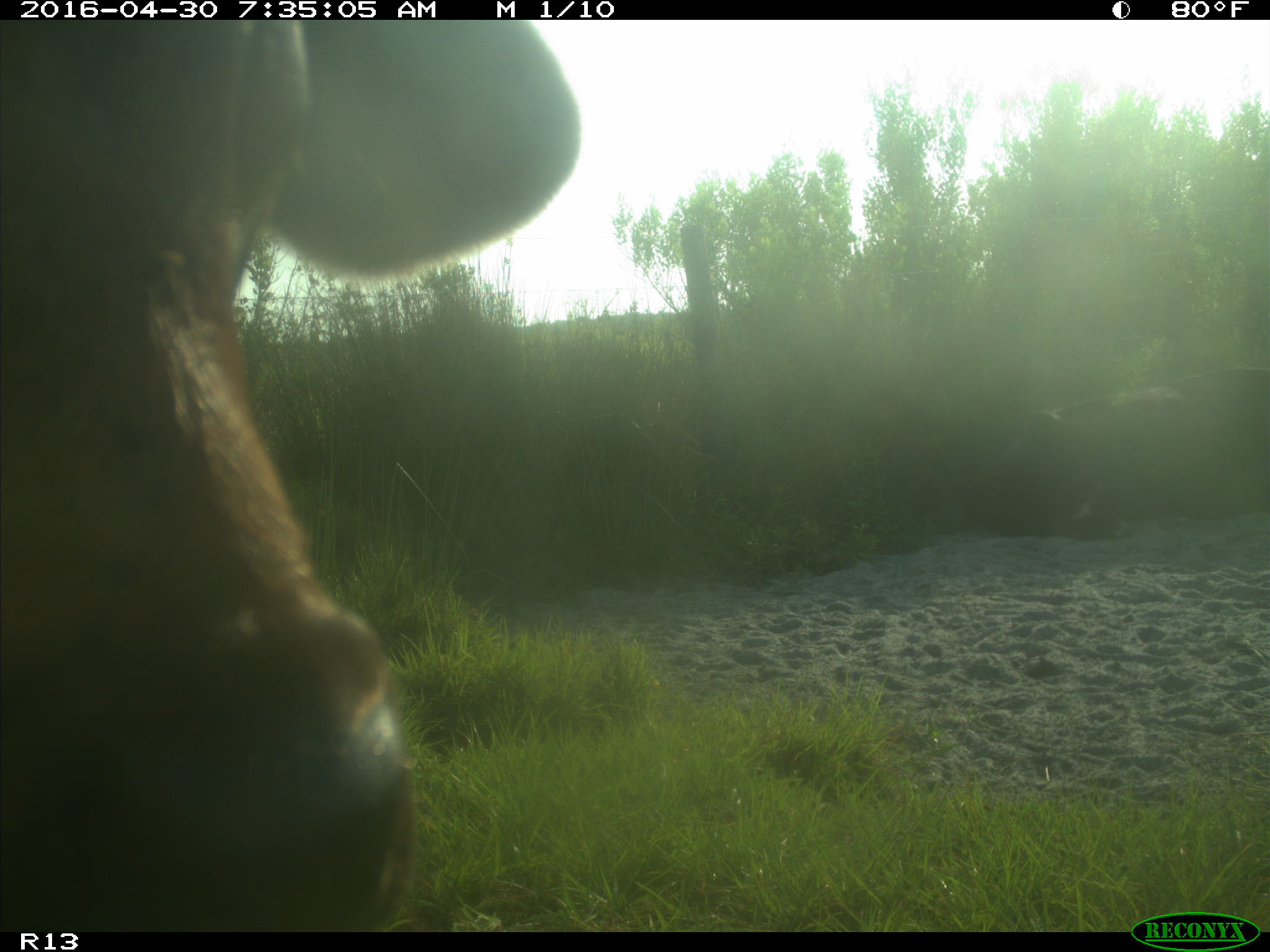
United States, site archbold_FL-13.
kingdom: Animalia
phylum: Chordata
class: Mammalia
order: Artiodactyla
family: Bovidae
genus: Bos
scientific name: Bos taurus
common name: domestic cow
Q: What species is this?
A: Bos taurus (domestic cow).